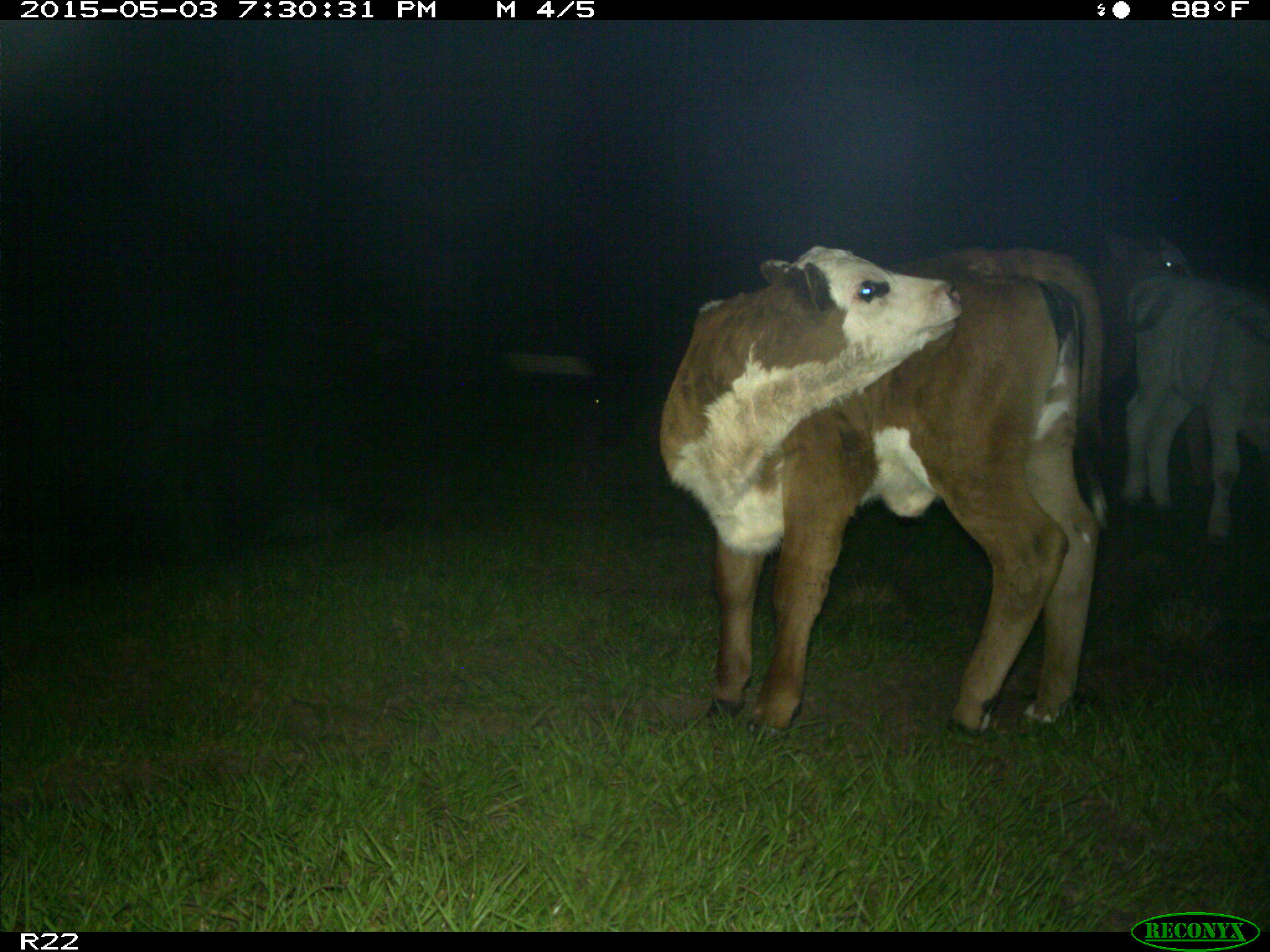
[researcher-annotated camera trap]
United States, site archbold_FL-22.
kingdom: Animalia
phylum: Chordata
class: Mammalia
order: Artiodactyla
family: Bovidae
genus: Bos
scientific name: Bos taurus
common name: domestic cow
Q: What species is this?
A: Bos taurus (domestic cow).